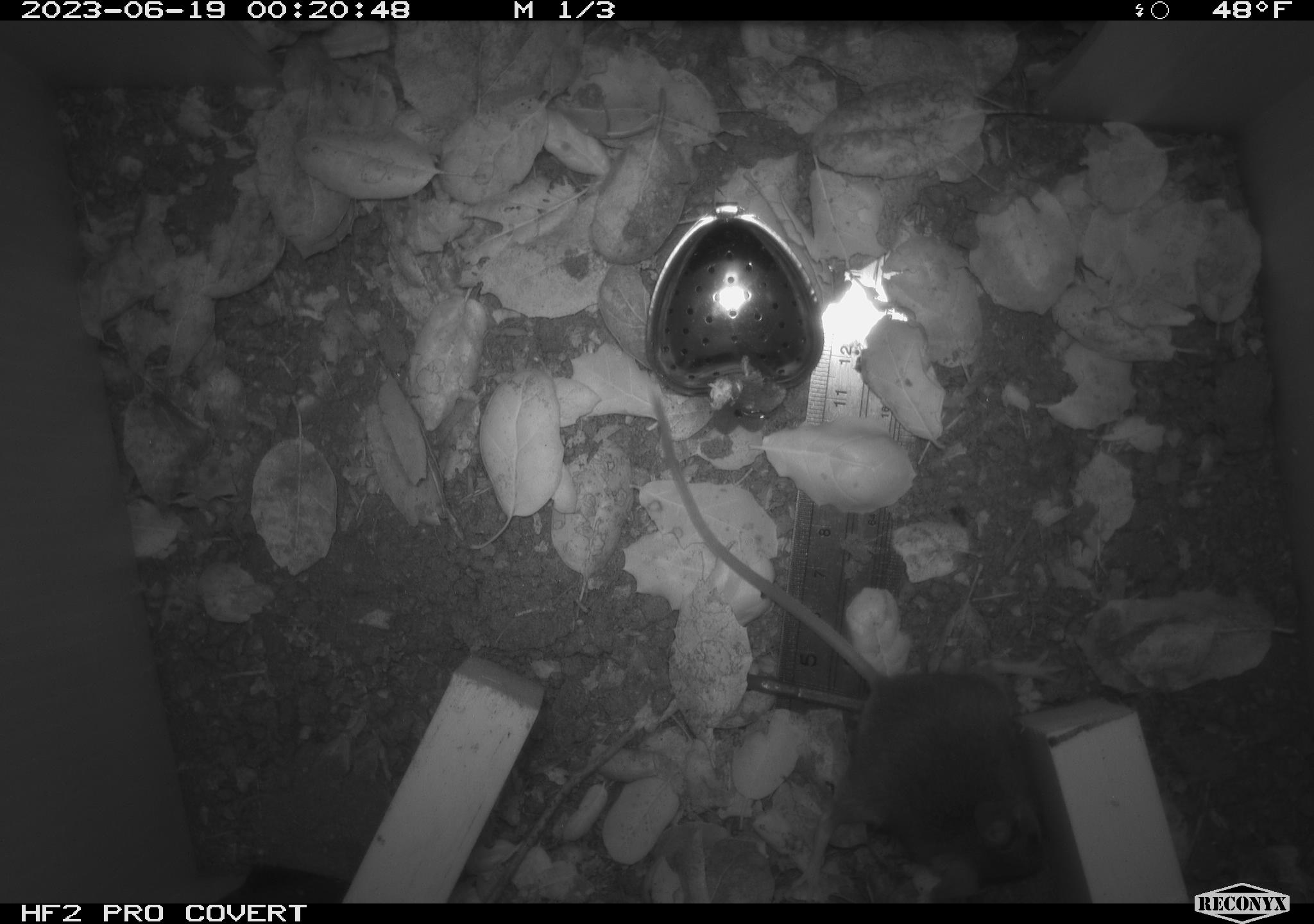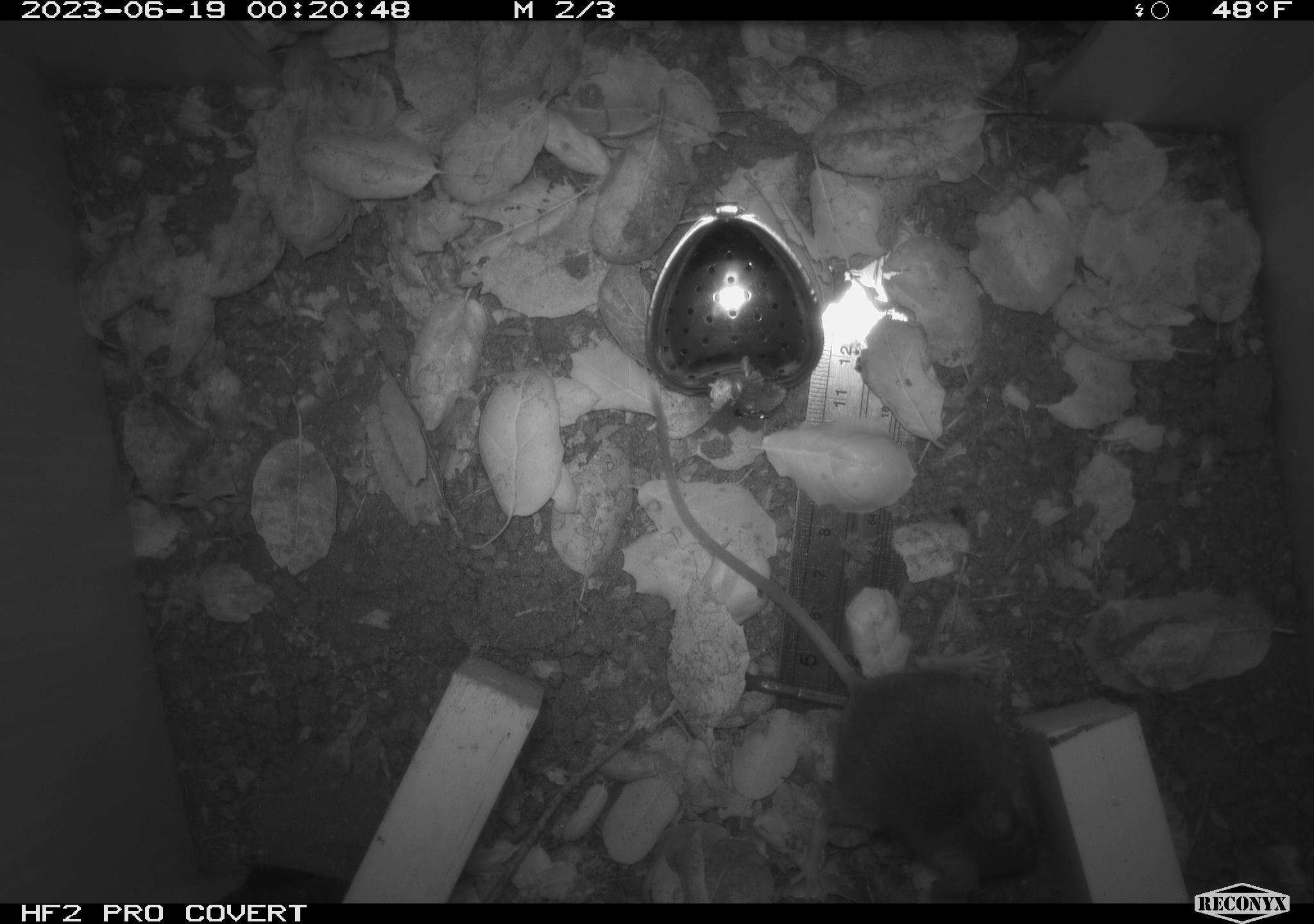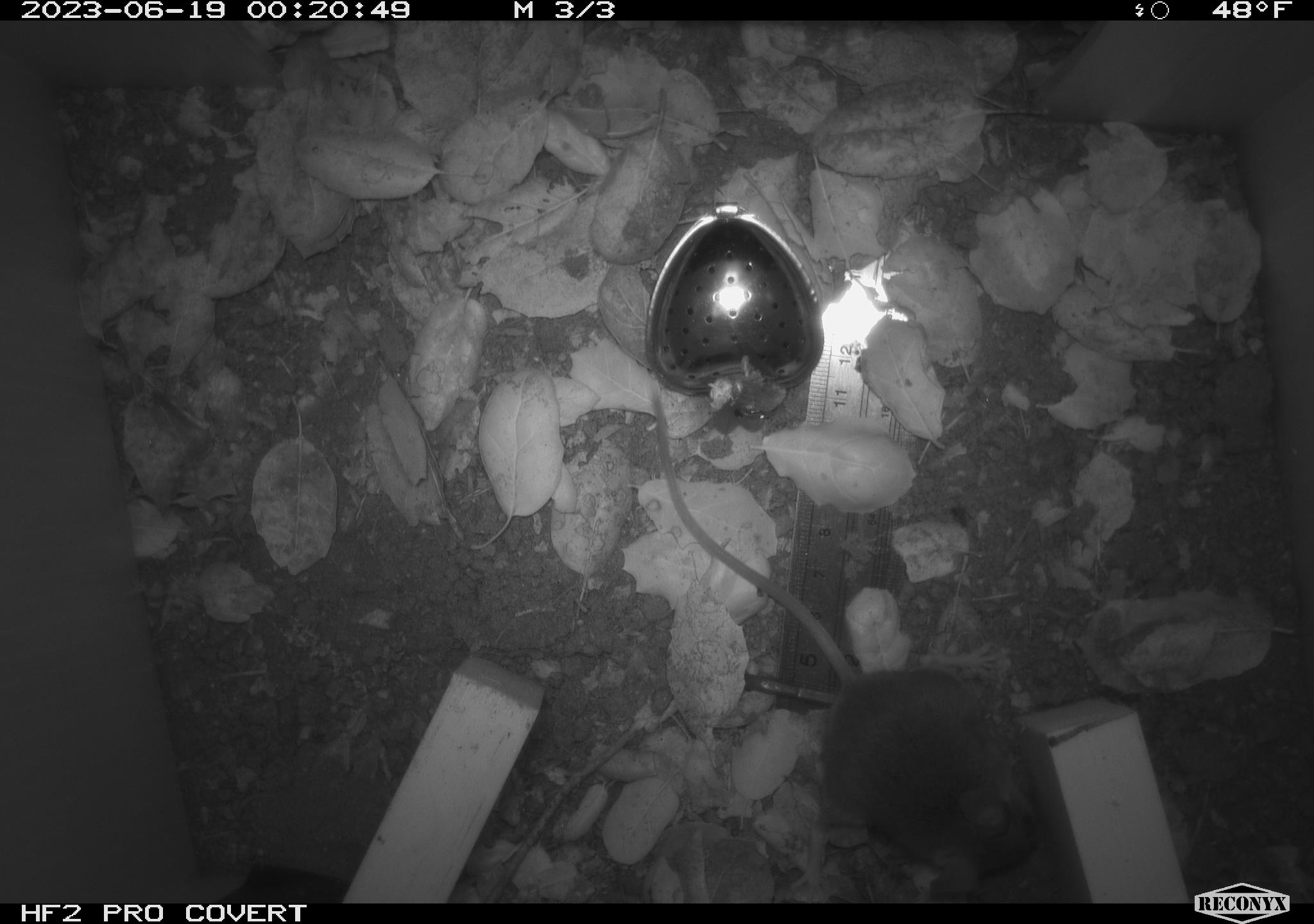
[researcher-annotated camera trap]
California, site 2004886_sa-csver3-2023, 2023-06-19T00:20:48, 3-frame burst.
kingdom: Animalia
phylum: Chordata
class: Mammalia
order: Rodentia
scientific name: Rodentia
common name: mouse species